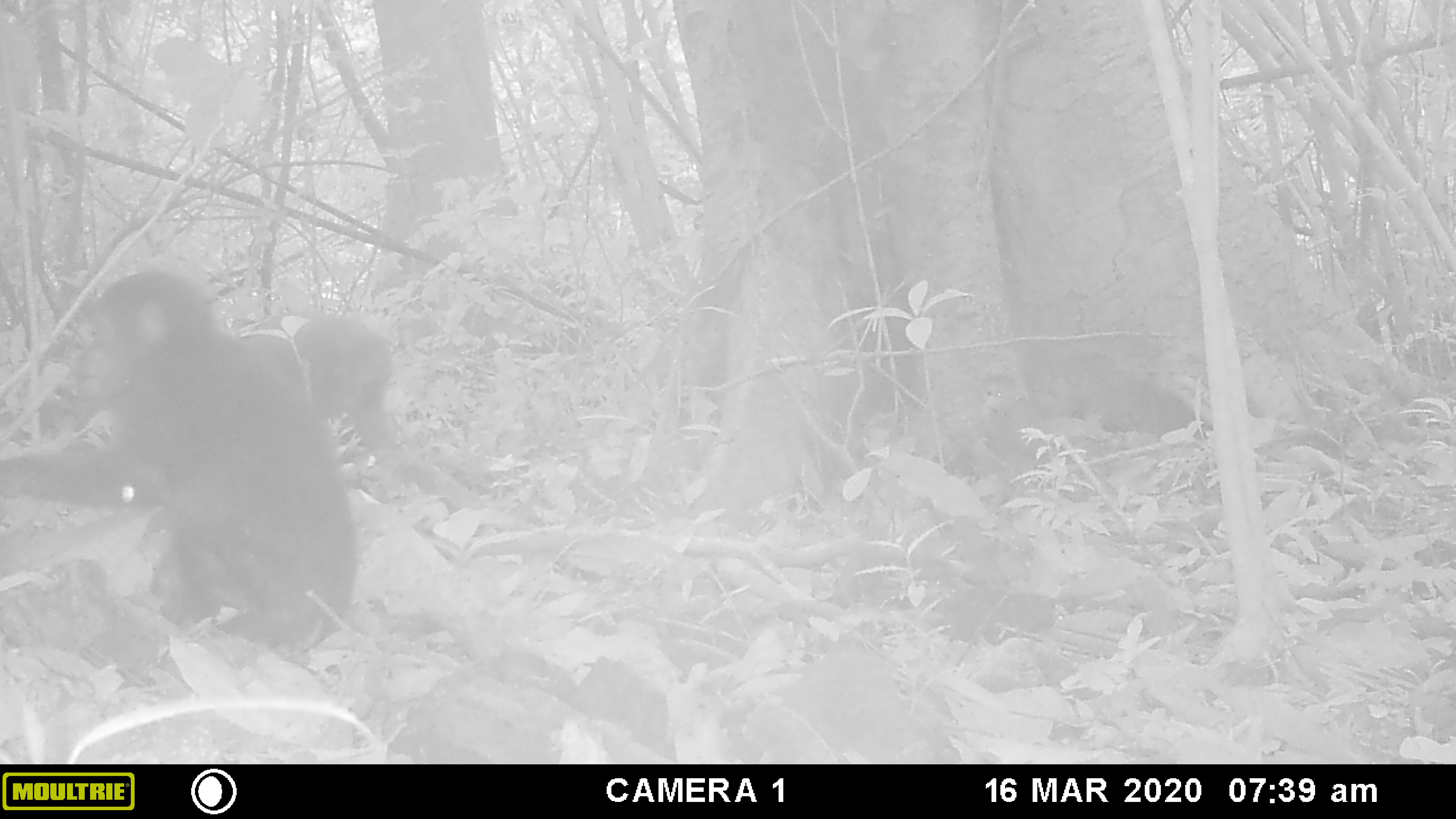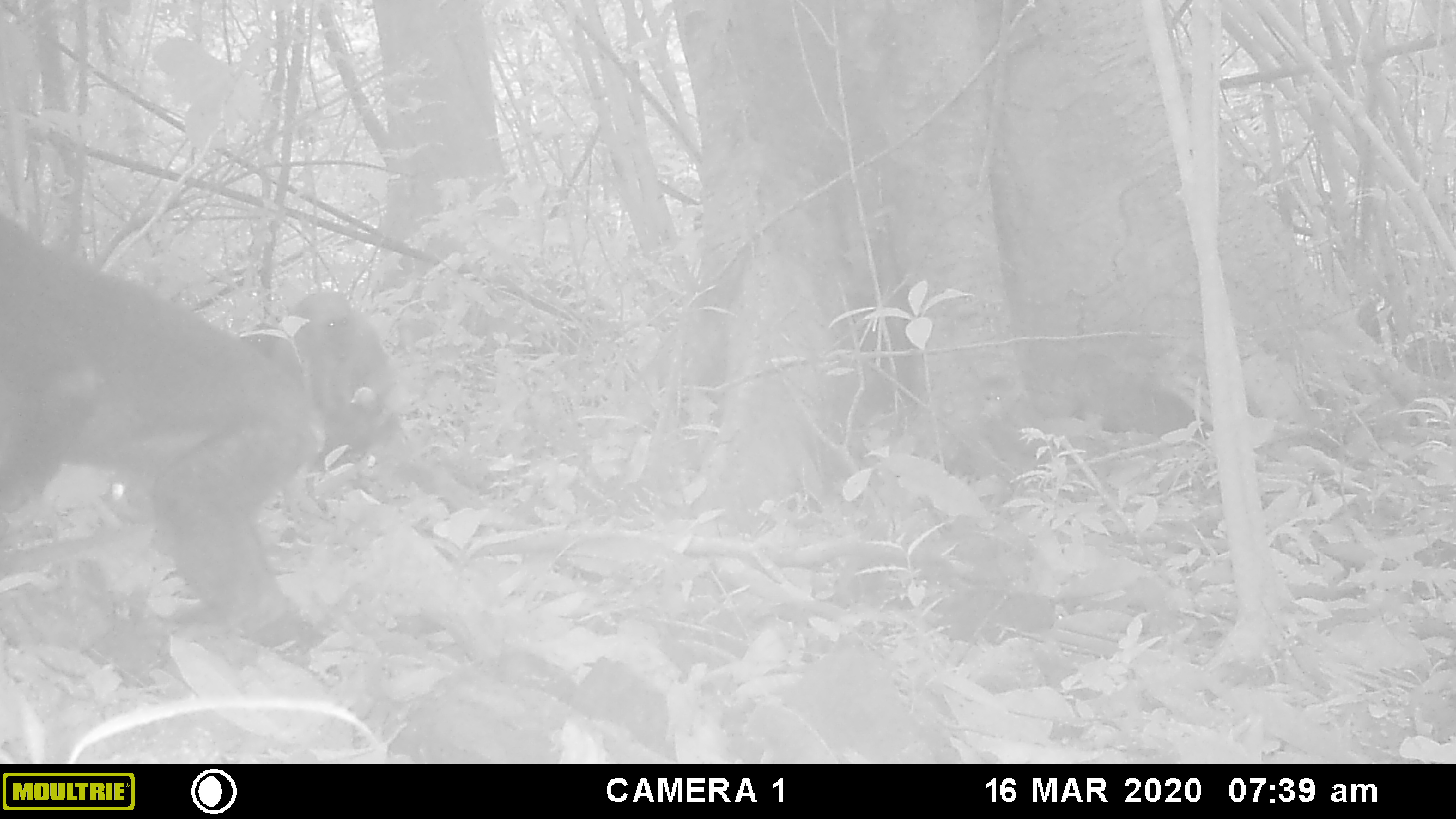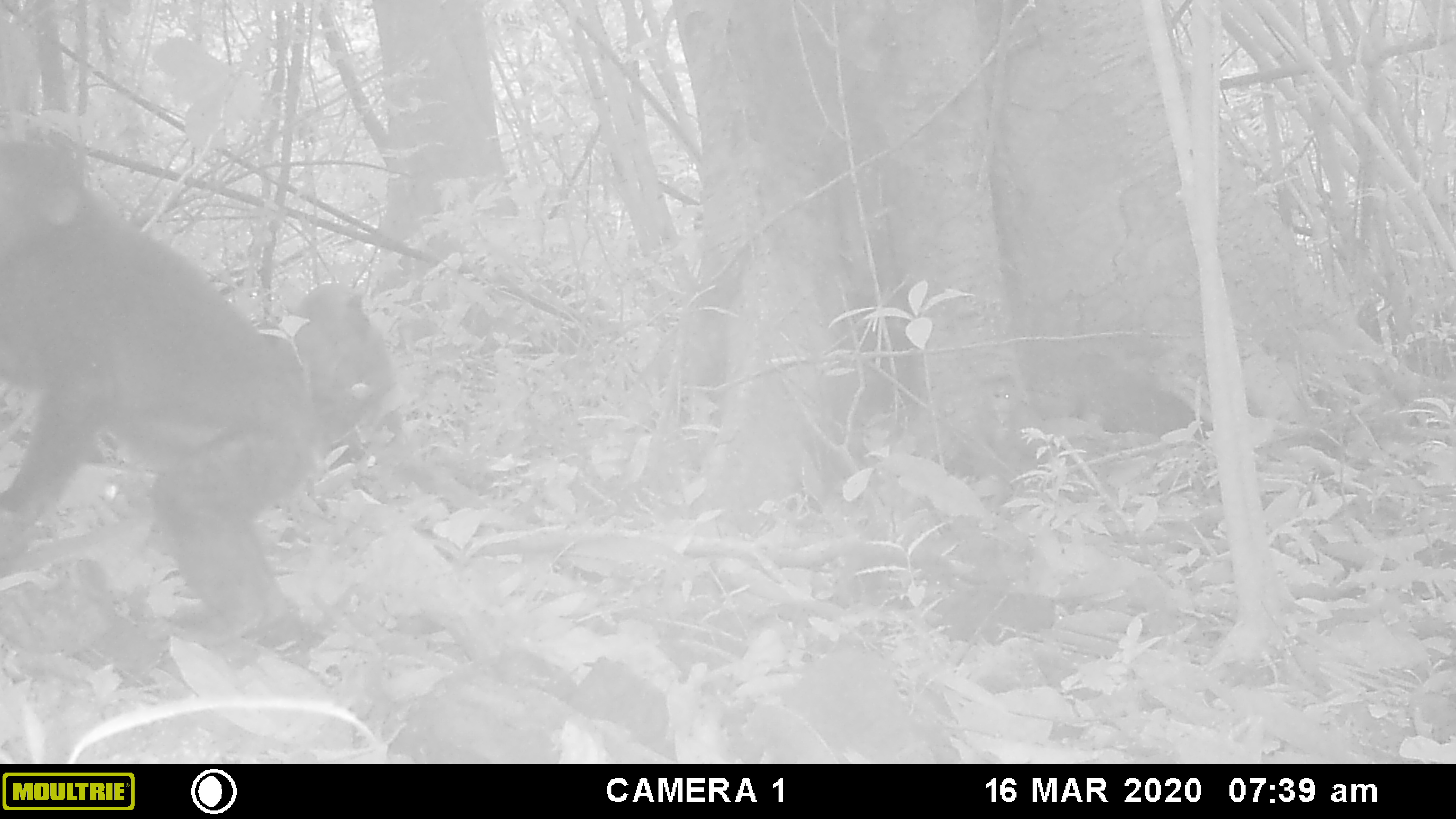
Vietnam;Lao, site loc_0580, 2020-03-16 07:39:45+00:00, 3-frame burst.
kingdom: Animalia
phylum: Chordata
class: Mammalia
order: Primates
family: Cercopithecidae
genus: Macaca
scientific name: Macaca arctoides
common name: stump-tailed macaque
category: stump tailed macaque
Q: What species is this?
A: Stump tailed macaque (stump-tailed macaque) (Macaca arctoides).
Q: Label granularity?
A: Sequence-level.